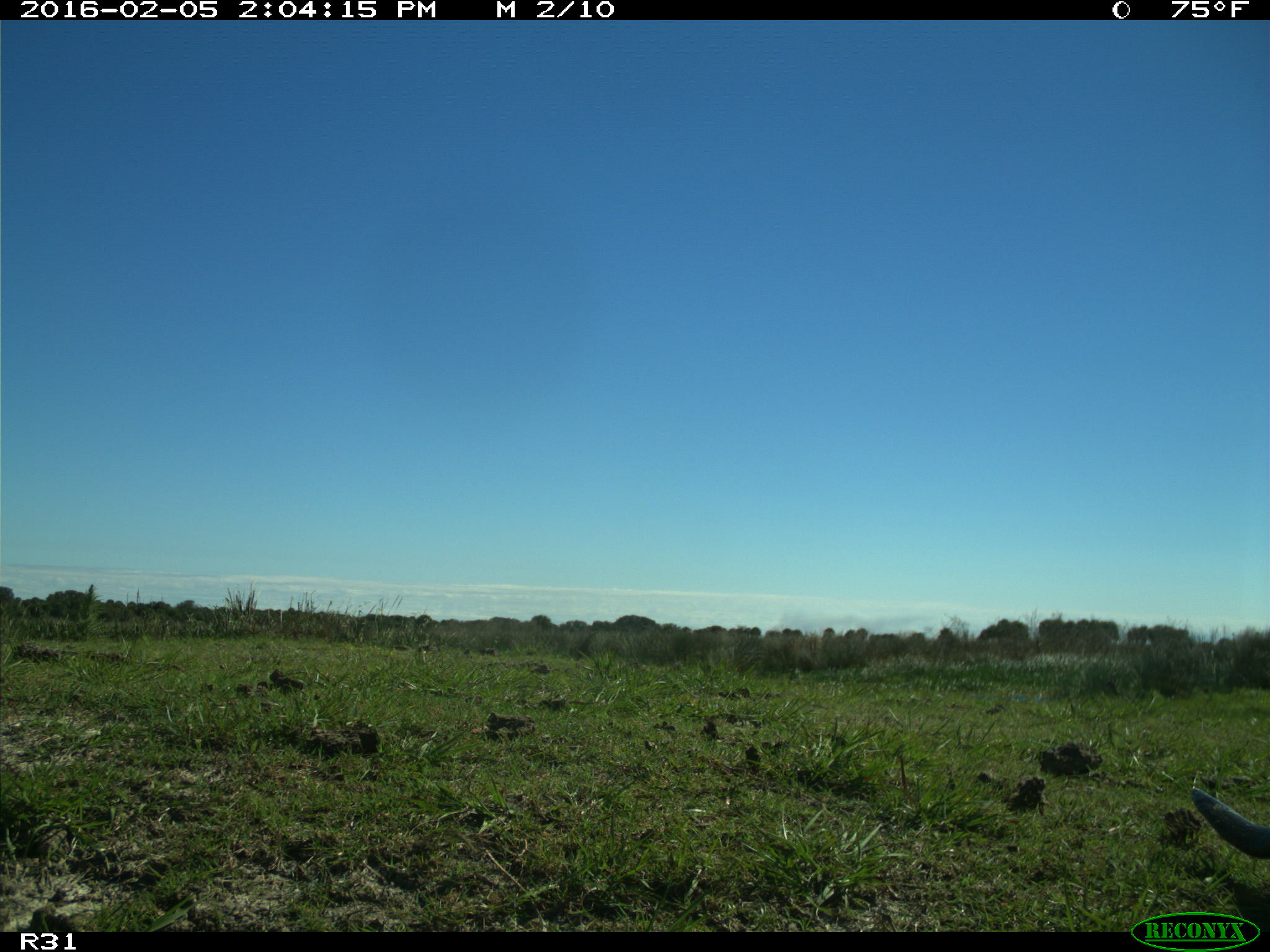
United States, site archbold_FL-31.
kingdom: Animalia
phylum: Chordata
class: Mammalia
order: Carnivora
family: Mustelidae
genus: Lontra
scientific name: Lontra canadensis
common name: north american river otter